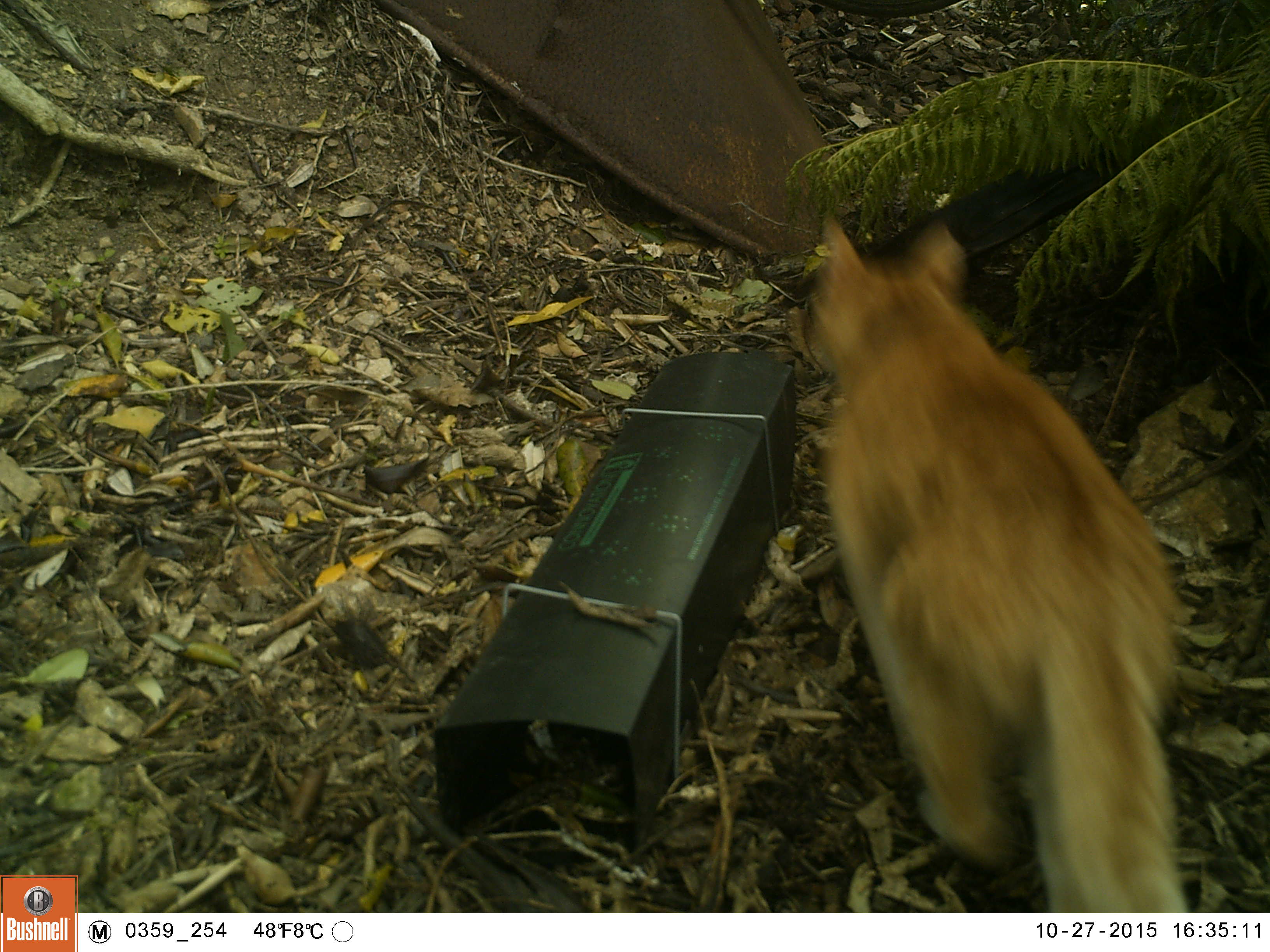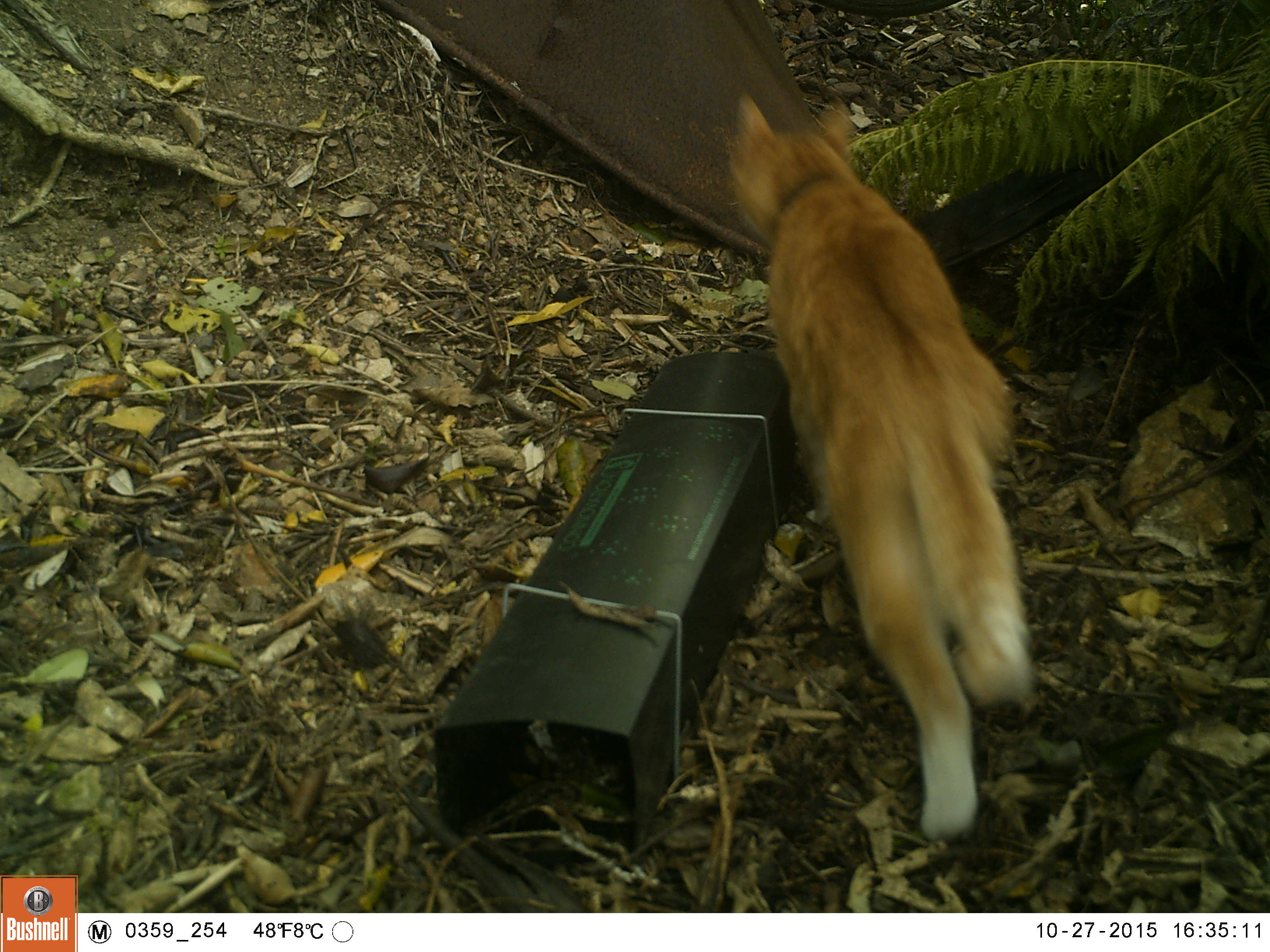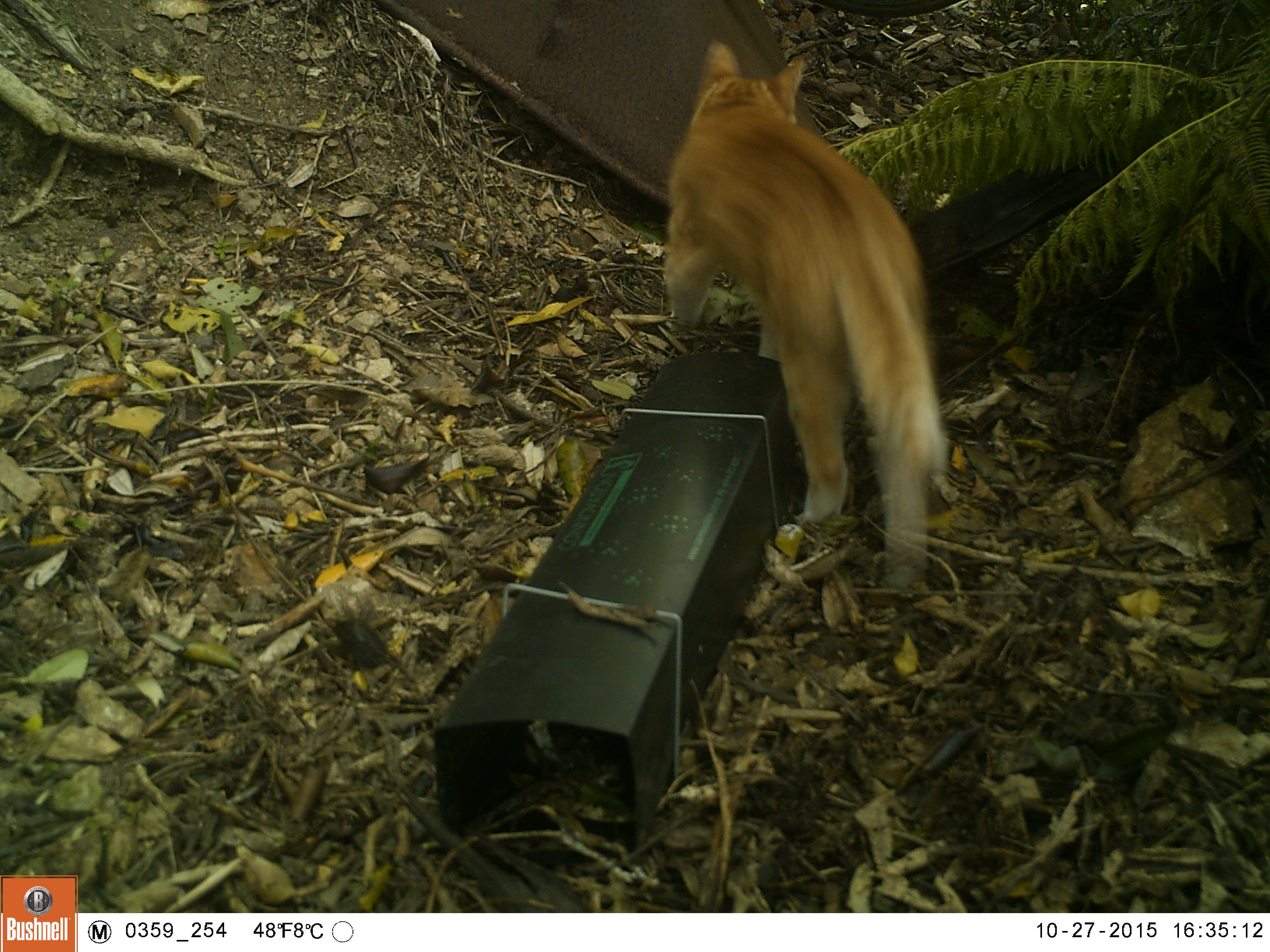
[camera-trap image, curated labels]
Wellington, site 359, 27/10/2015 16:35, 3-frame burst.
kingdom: Animalia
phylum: Chordata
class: Mammalia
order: Carnivora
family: Felidae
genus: Felis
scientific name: Felis catus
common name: cat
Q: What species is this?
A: Cat (Felis catus).